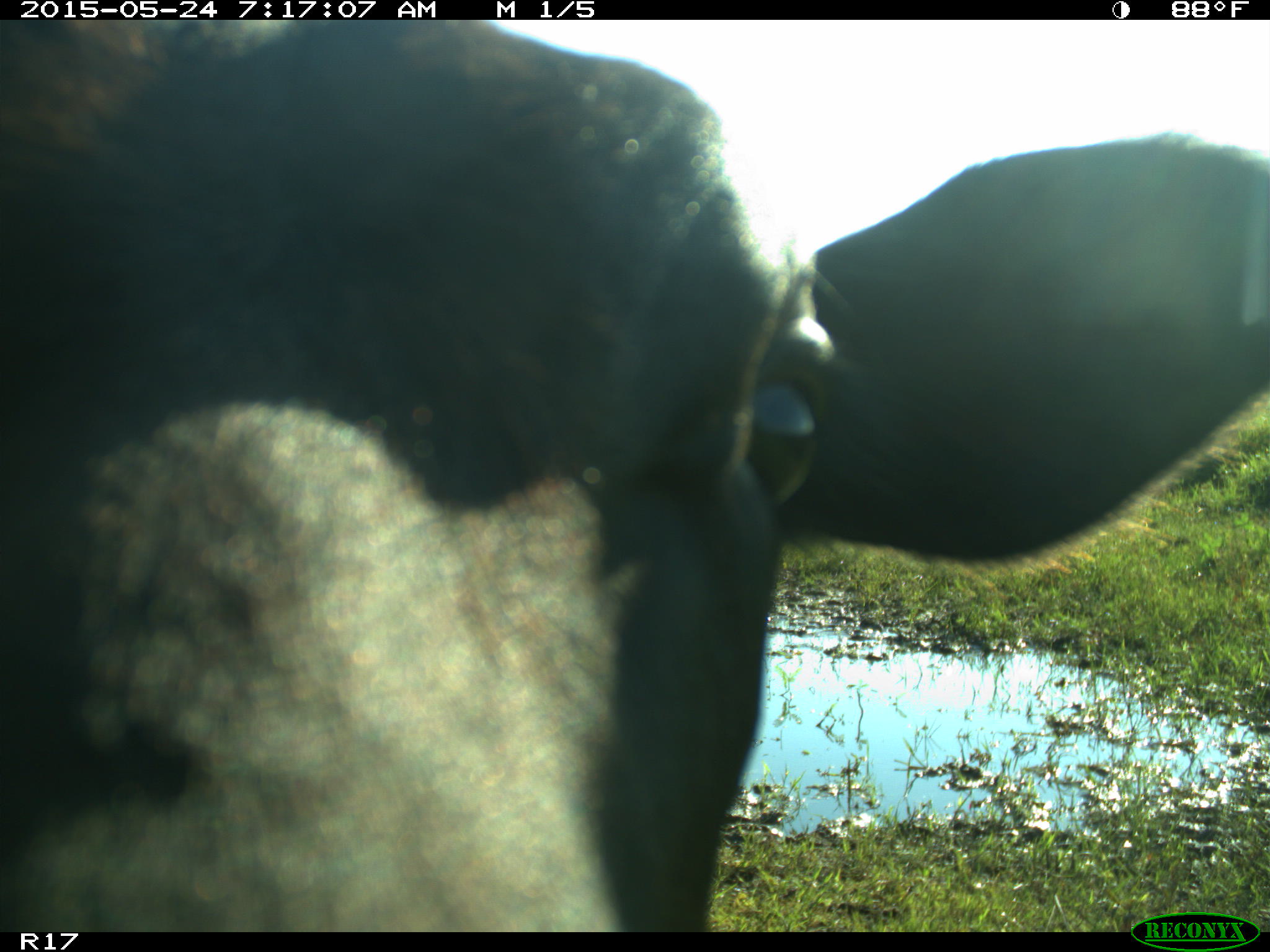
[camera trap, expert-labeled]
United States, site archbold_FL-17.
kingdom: Animalia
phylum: Chordata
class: Mammalia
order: Artiodactyla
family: Bovidae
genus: Bos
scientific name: Bos taurus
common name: domestic cow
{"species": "Bos taurus (domestic cow)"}